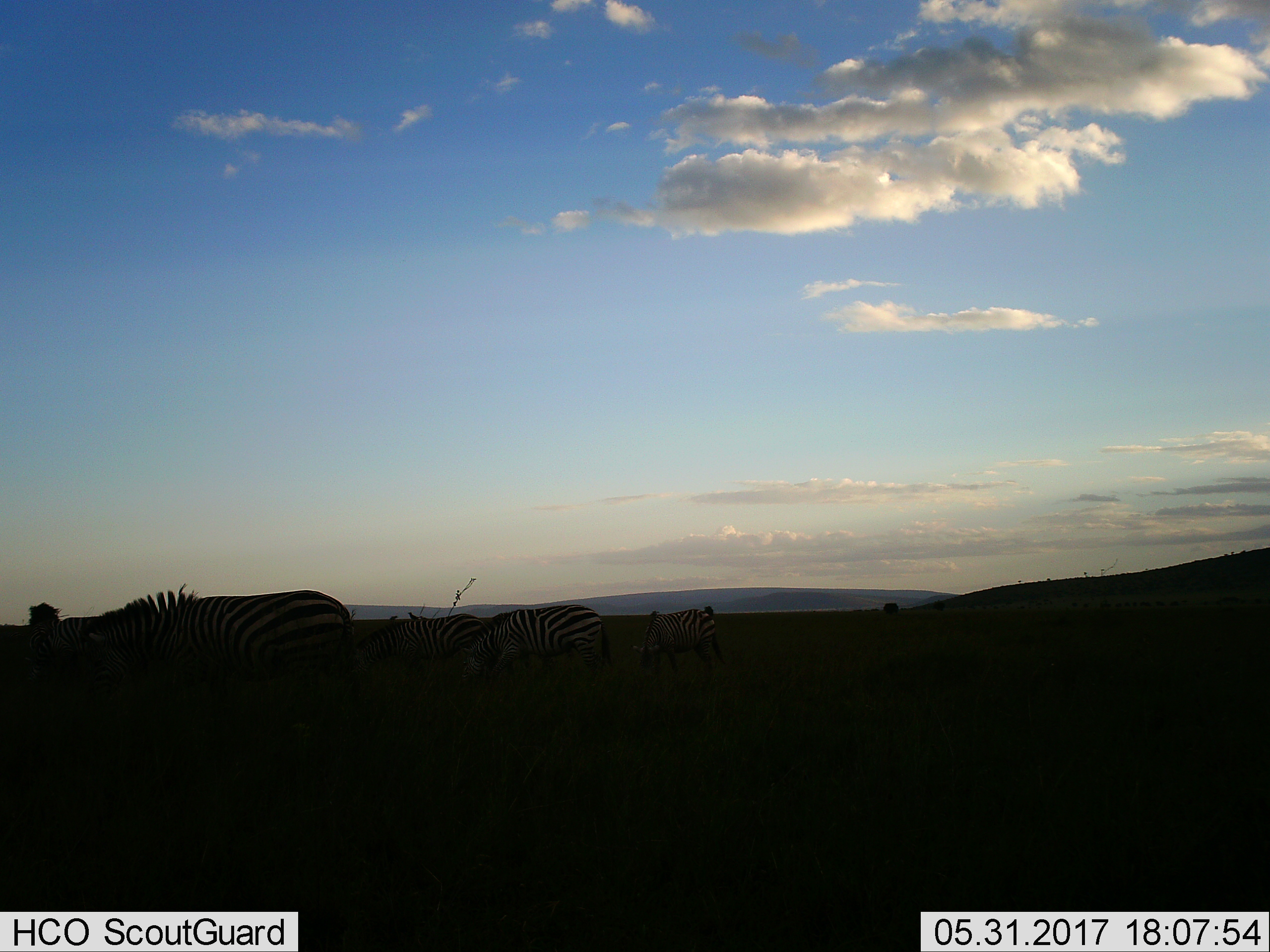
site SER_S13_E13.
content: unidentified animal